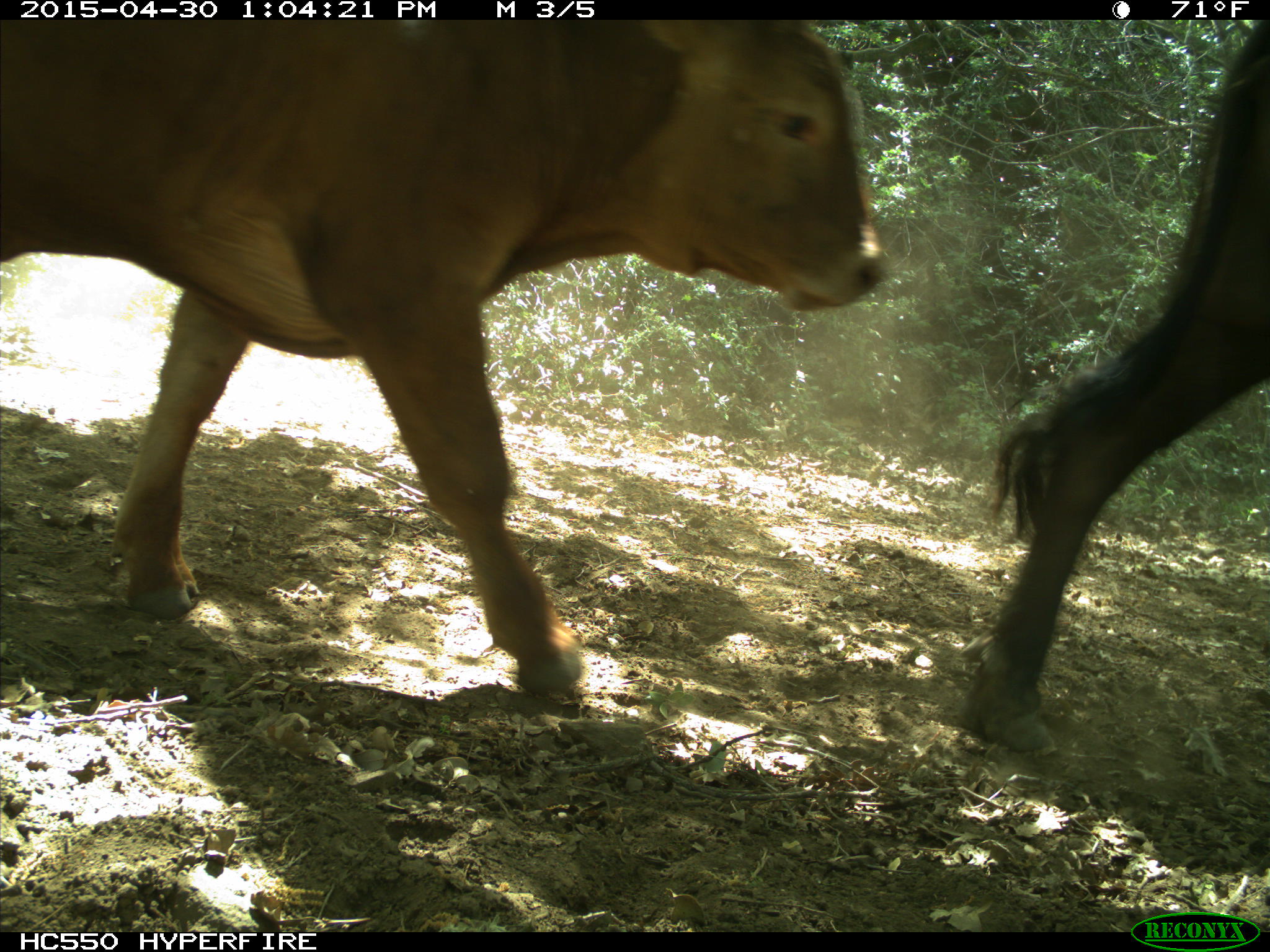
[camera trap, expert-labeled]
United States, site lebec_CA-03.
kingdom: Animalia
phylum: Chordata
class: Mammalia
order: Artiodactyla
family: Bovidae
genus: Bos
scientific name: Bos taurus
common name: domestic cow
Bos taurus (domestic cow).